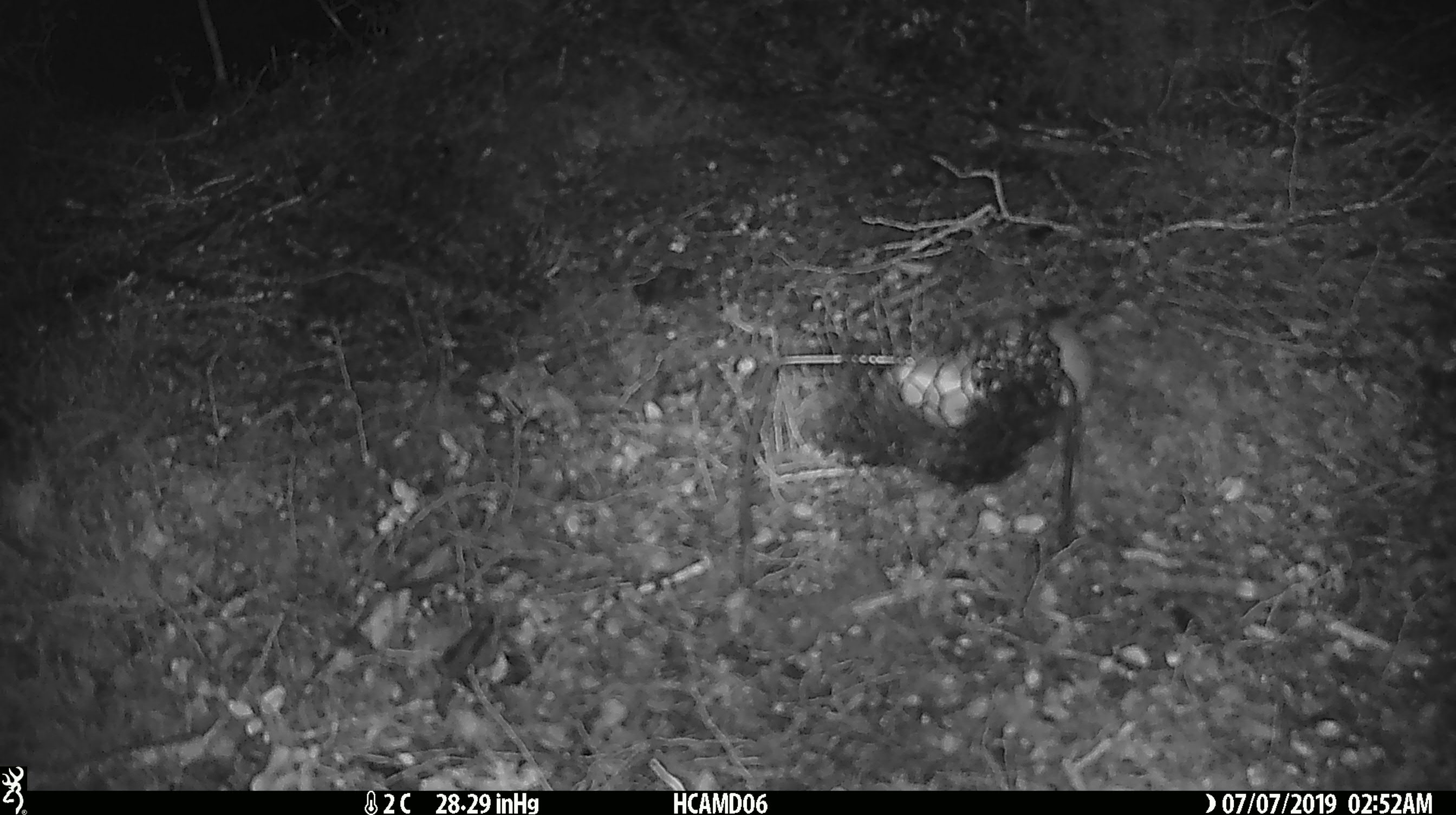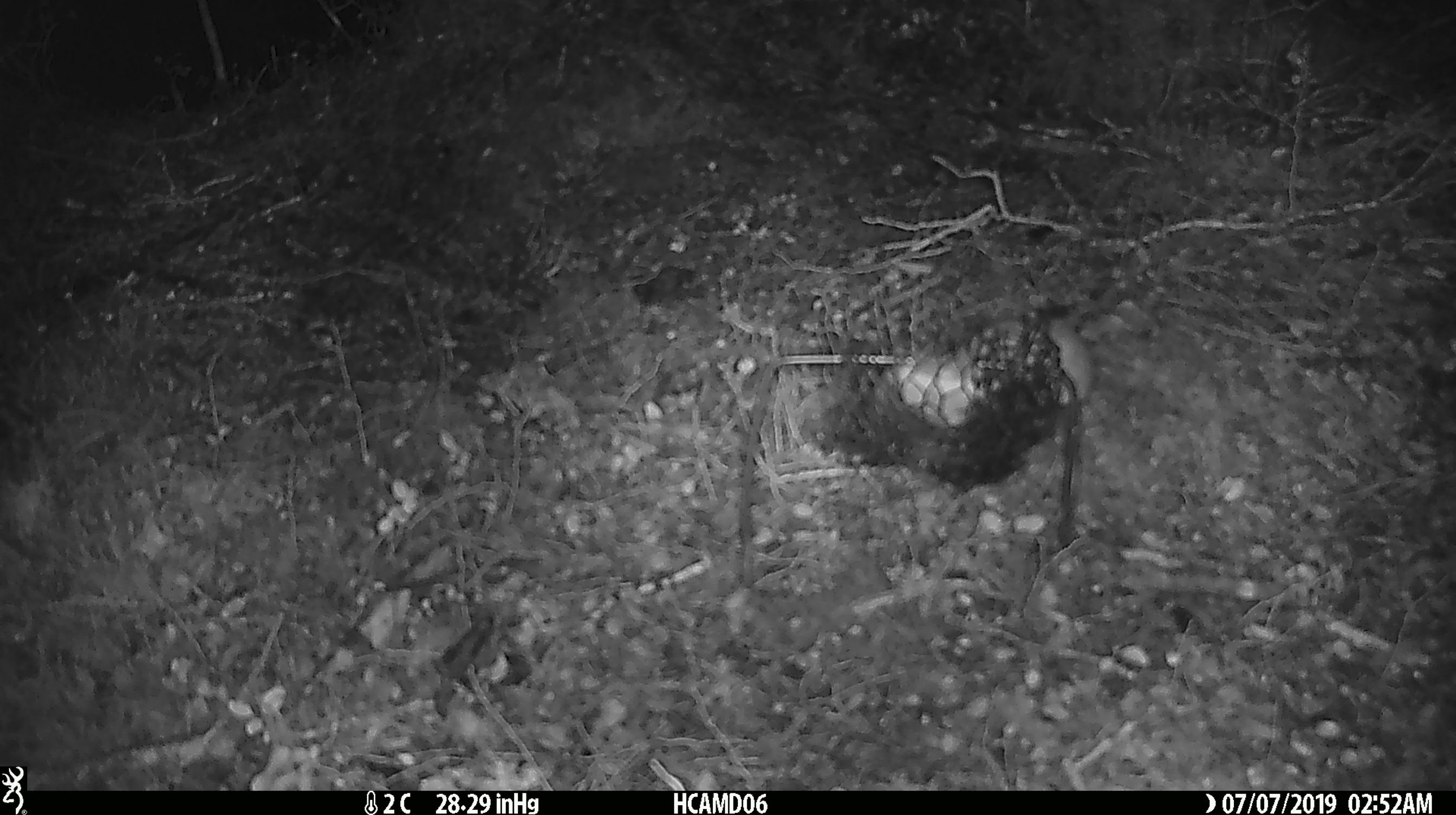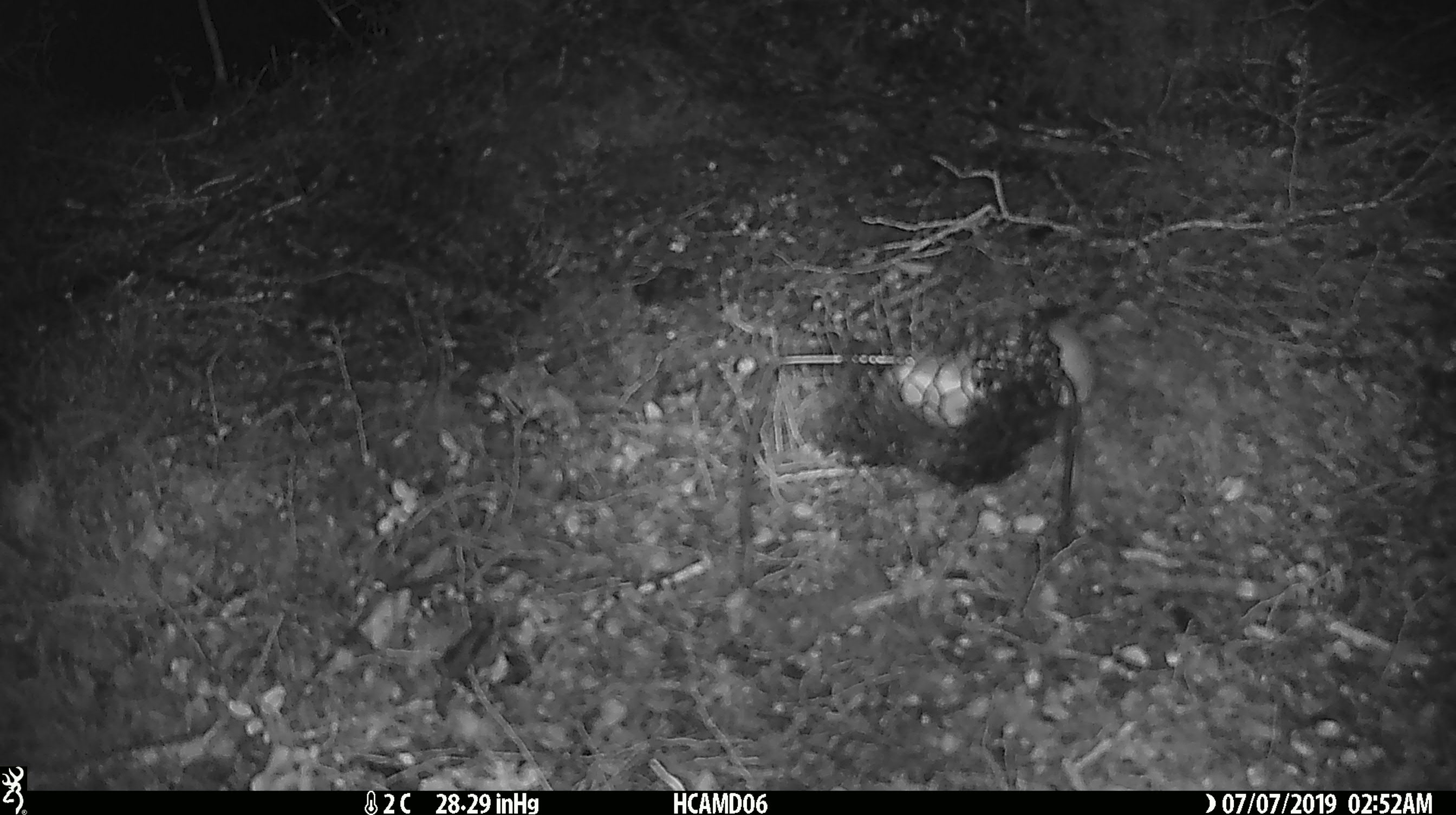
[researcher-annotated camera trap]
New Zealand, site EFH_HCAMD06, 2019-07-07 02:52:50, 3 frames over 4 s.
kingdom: Animalia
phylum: Chordata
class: Mammalia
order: Rodentia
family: Muridae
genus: Mus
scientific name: Mus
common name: mouse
Mouse (Mus).